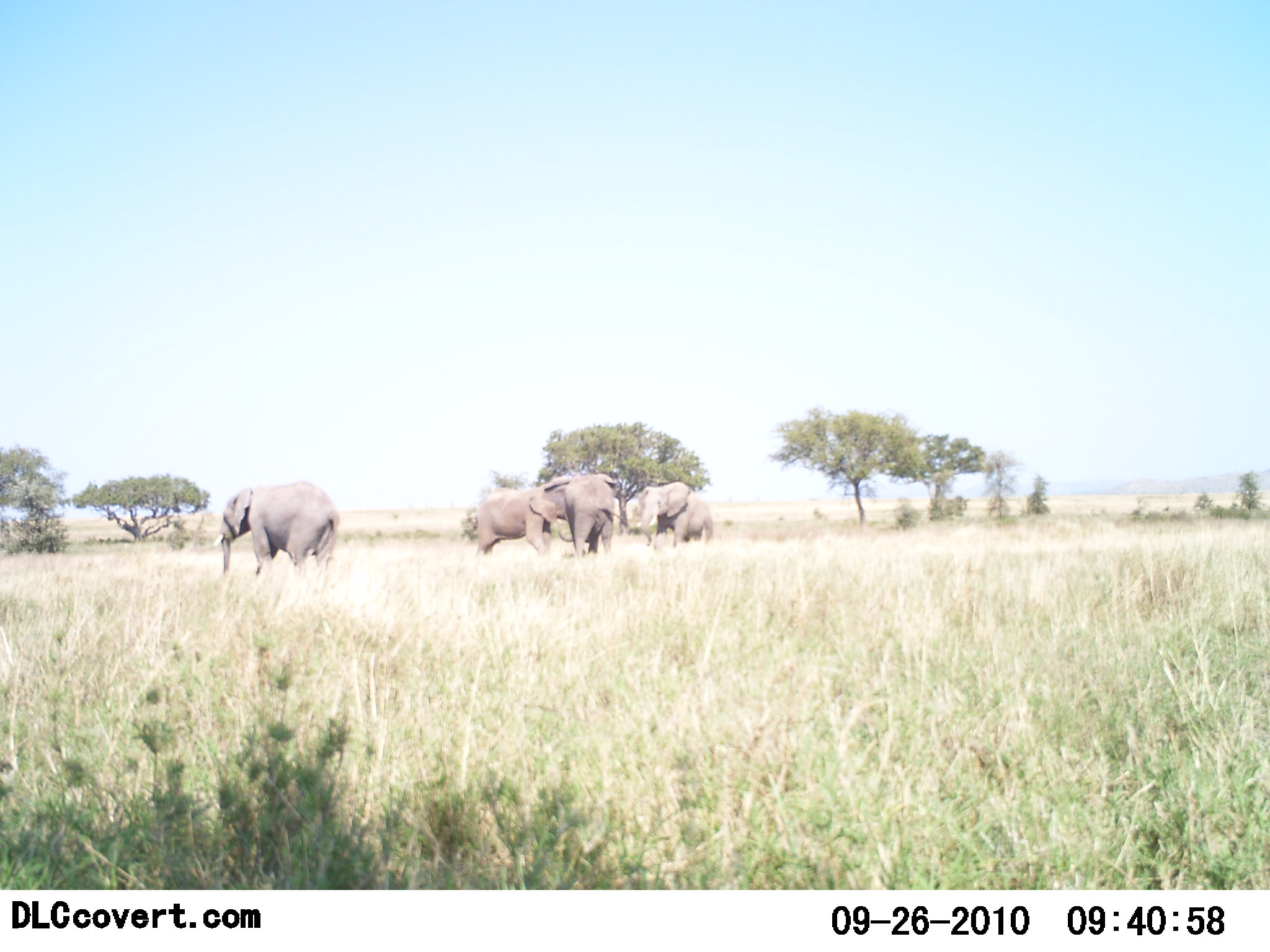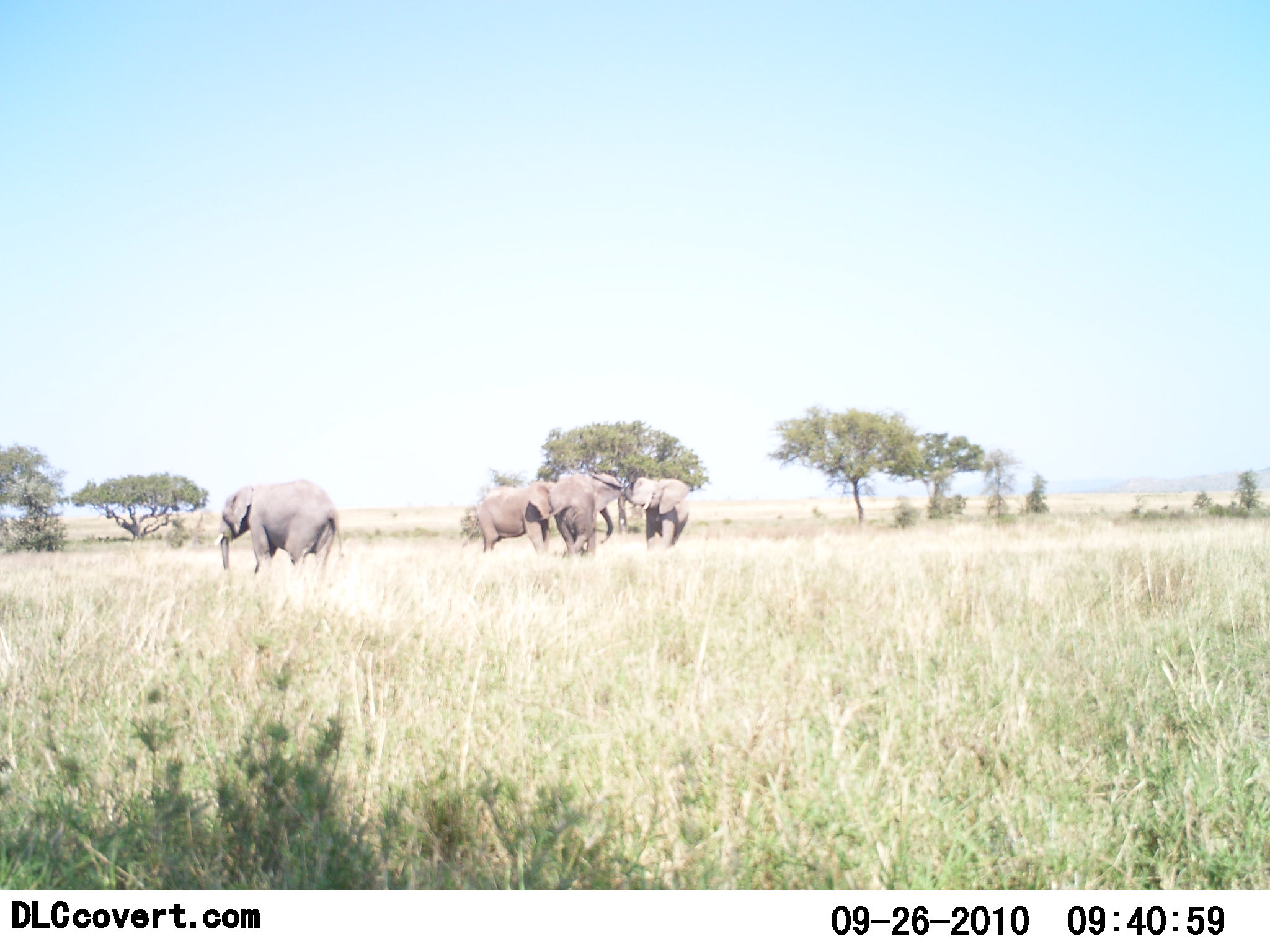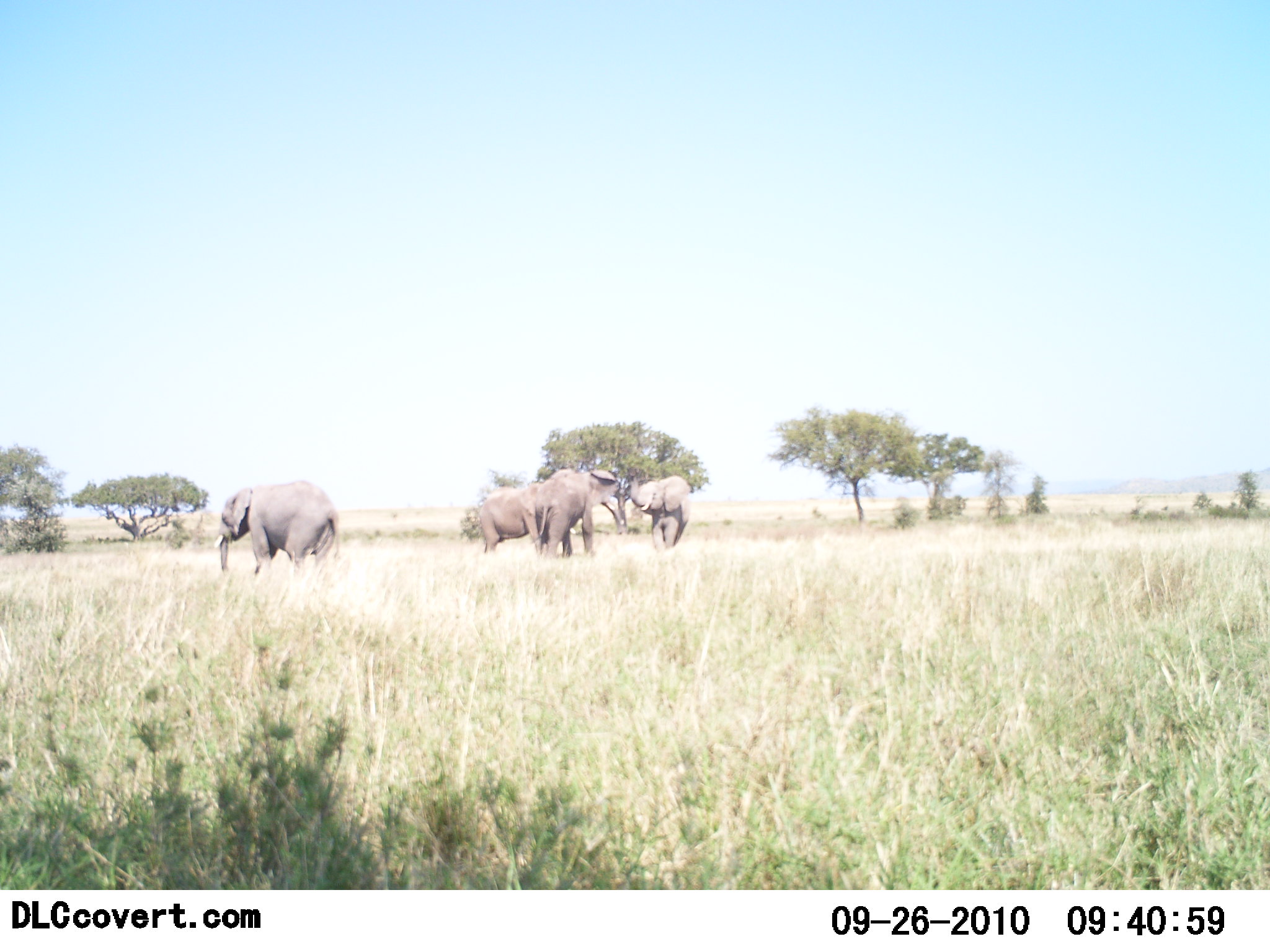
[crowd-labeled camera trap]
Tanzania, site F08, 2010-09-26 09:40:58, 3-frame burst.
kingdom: Animalia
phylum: Chordata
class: Mammalia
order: Proboscidea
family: Elephantidae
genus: Loxodonta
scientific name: Loxodonta africana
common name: african bush elephant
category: elephant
Elephant (african bush elephant) (Loxodonta africana), count 4. Behavior (volunteer vote fractions): standing 83%, resting 0%, moving 42%, interacting 67%. Young present (vote fraction): 0%. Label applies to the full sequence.